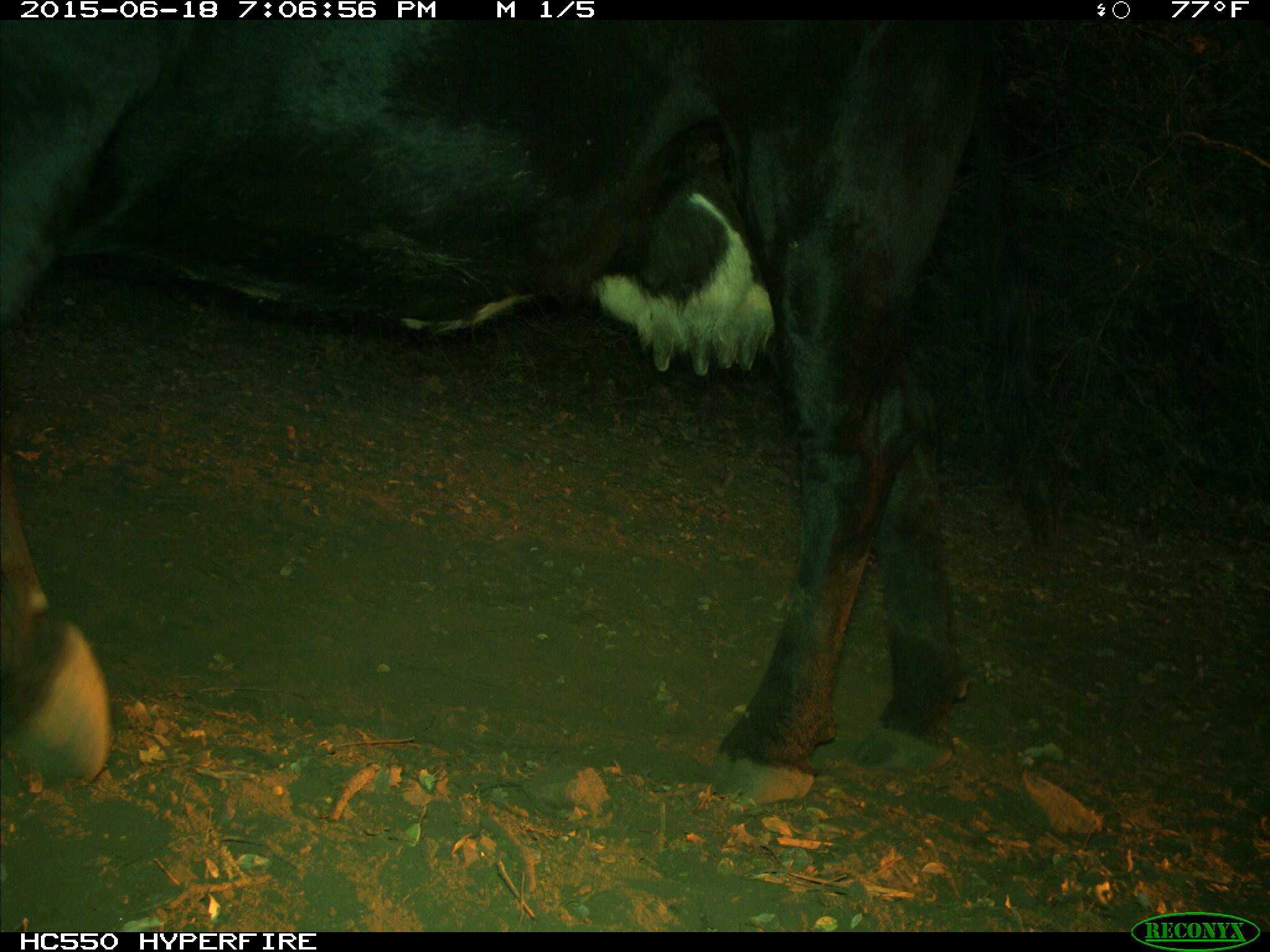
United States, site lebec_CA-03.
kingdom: Animalia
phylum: Chordata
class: Mammalia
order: Artiodactyla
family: Bovidae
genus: Bos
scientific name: Bos taurus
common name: domestic cow